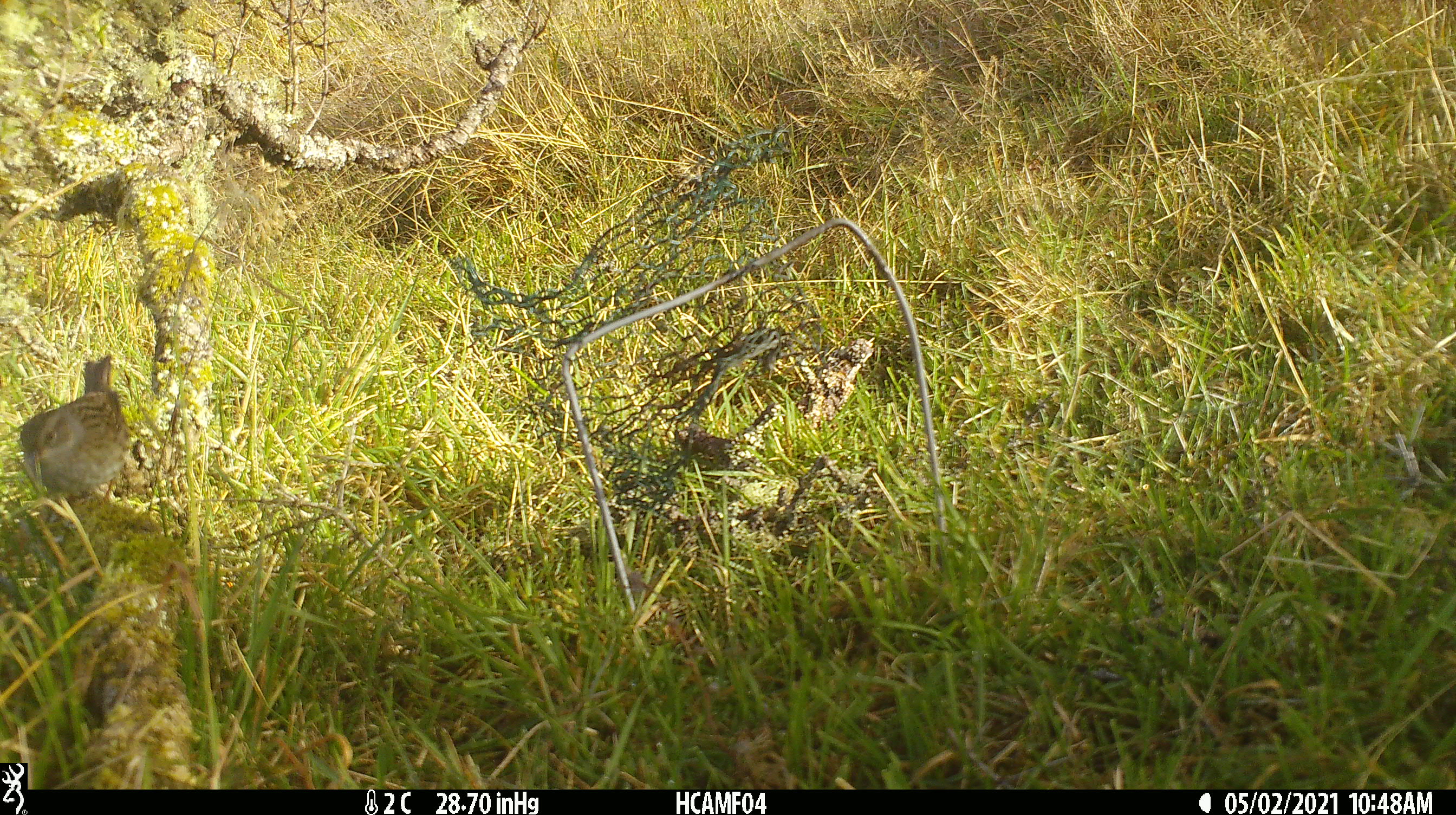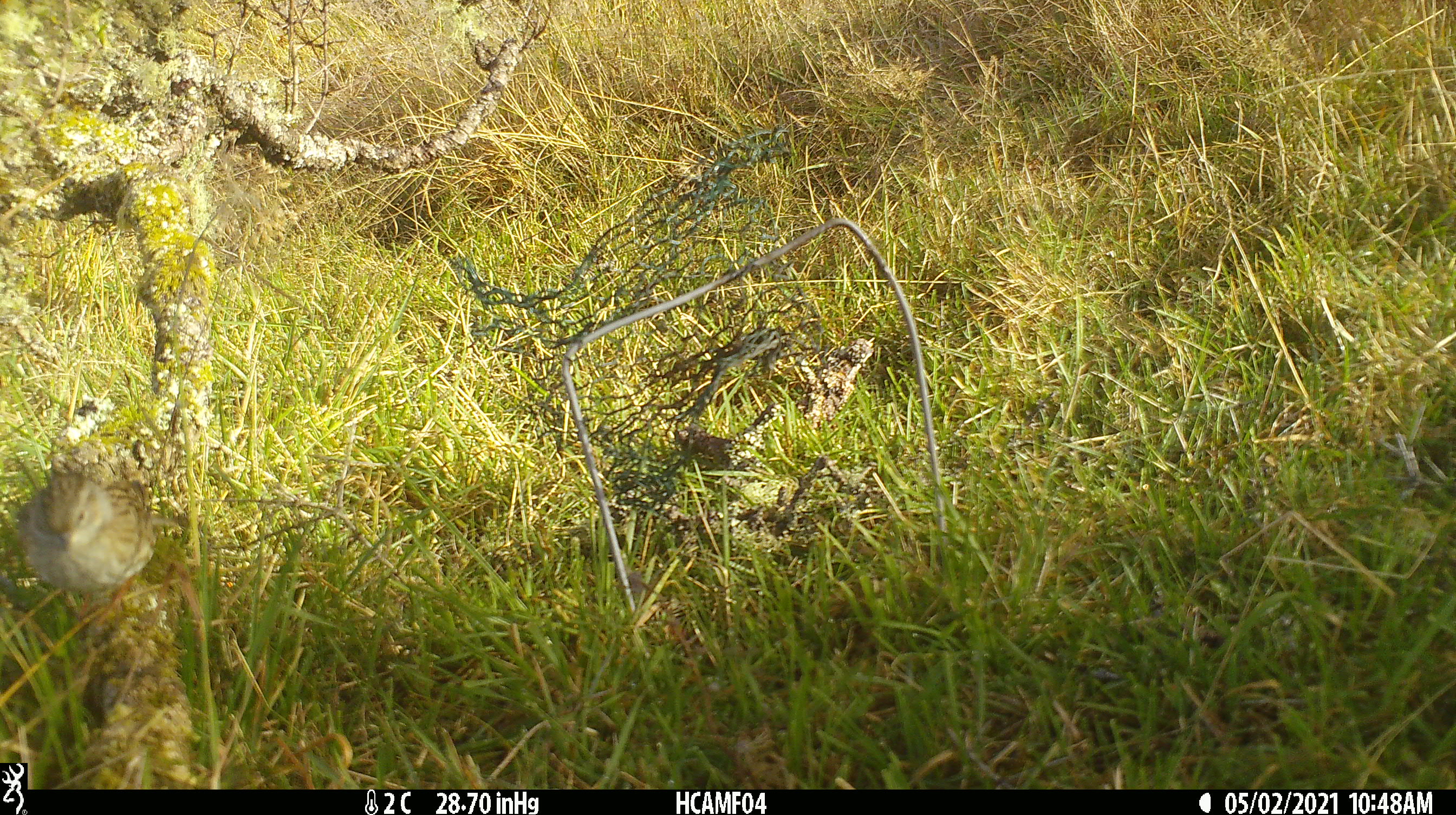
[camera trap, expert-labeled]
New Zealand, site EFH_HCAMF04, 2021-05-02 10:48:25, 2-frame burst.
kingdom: Animalia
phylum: Chordata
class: Aves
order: Passeriformes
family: Prunellidae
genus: Prunella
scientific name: Prunella modularis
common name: dunnock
Dunnock (Prunella modularis).